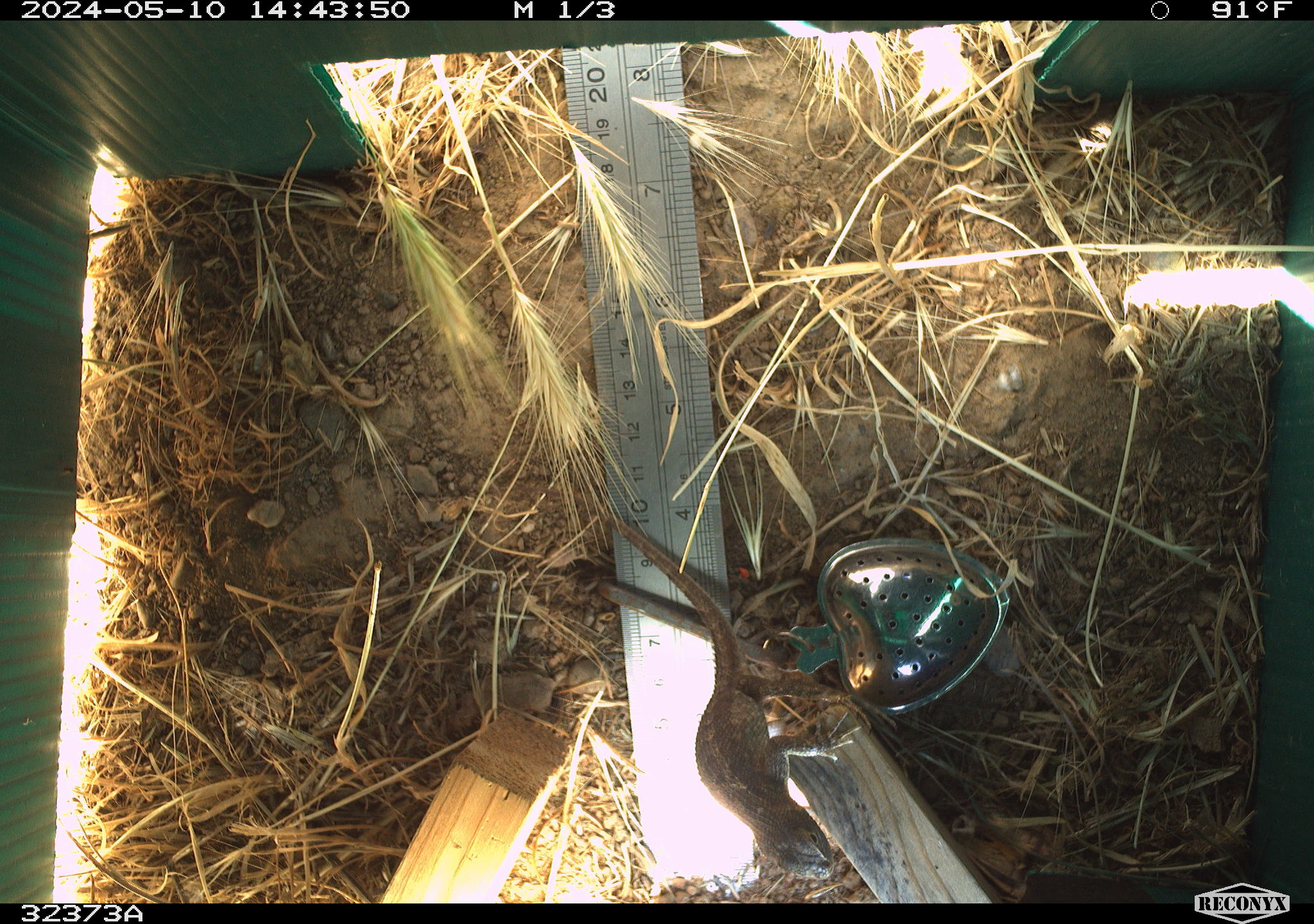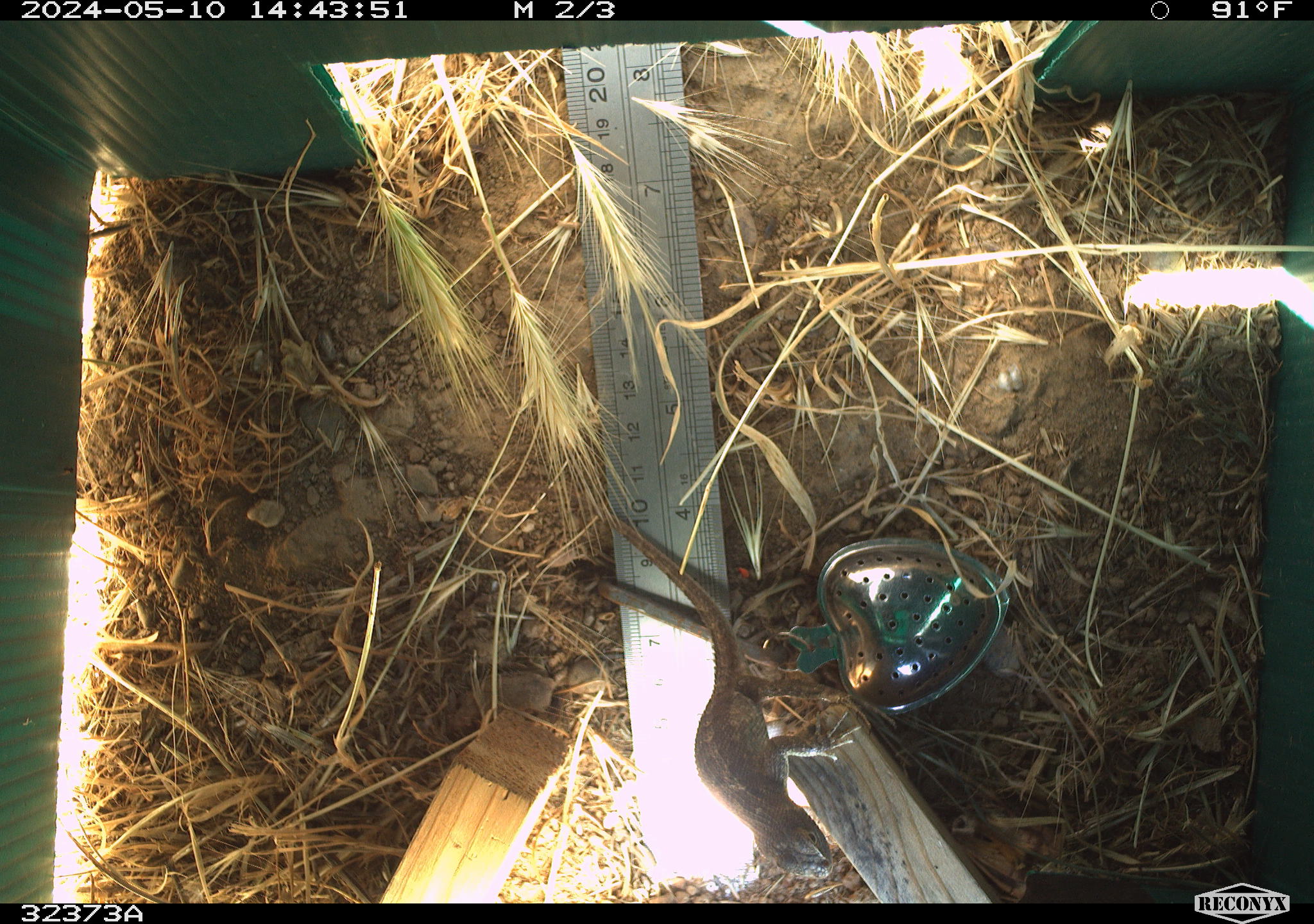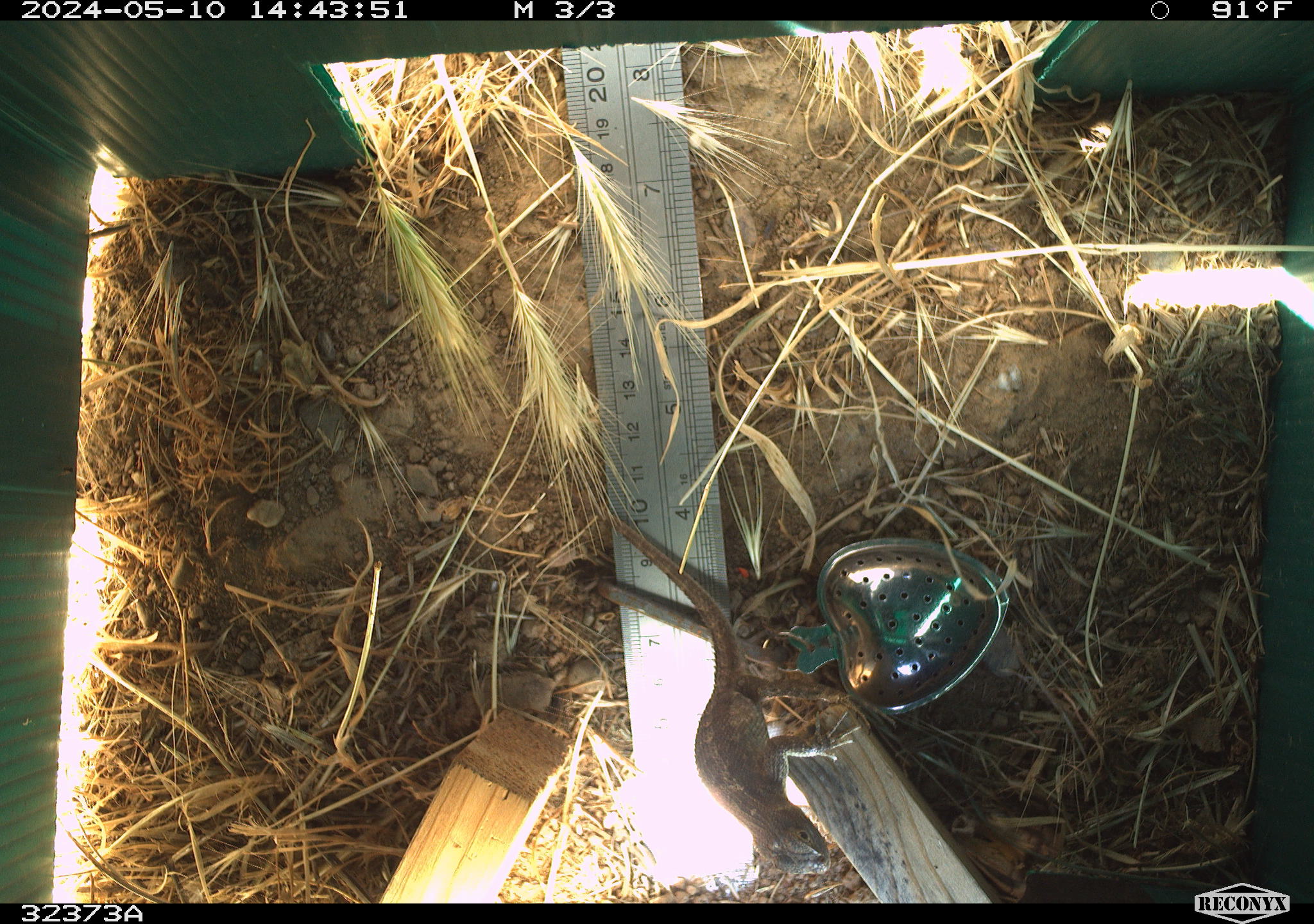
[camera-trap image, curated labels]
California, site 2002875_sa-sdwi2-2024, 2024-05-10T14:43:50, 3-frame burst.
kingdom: Animalia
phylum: Chordata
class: Reptilia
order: Squamata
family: Phrynosomatidae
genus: Sceloporus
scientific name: Sceloporus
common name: spiny lizards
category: sceloporus species